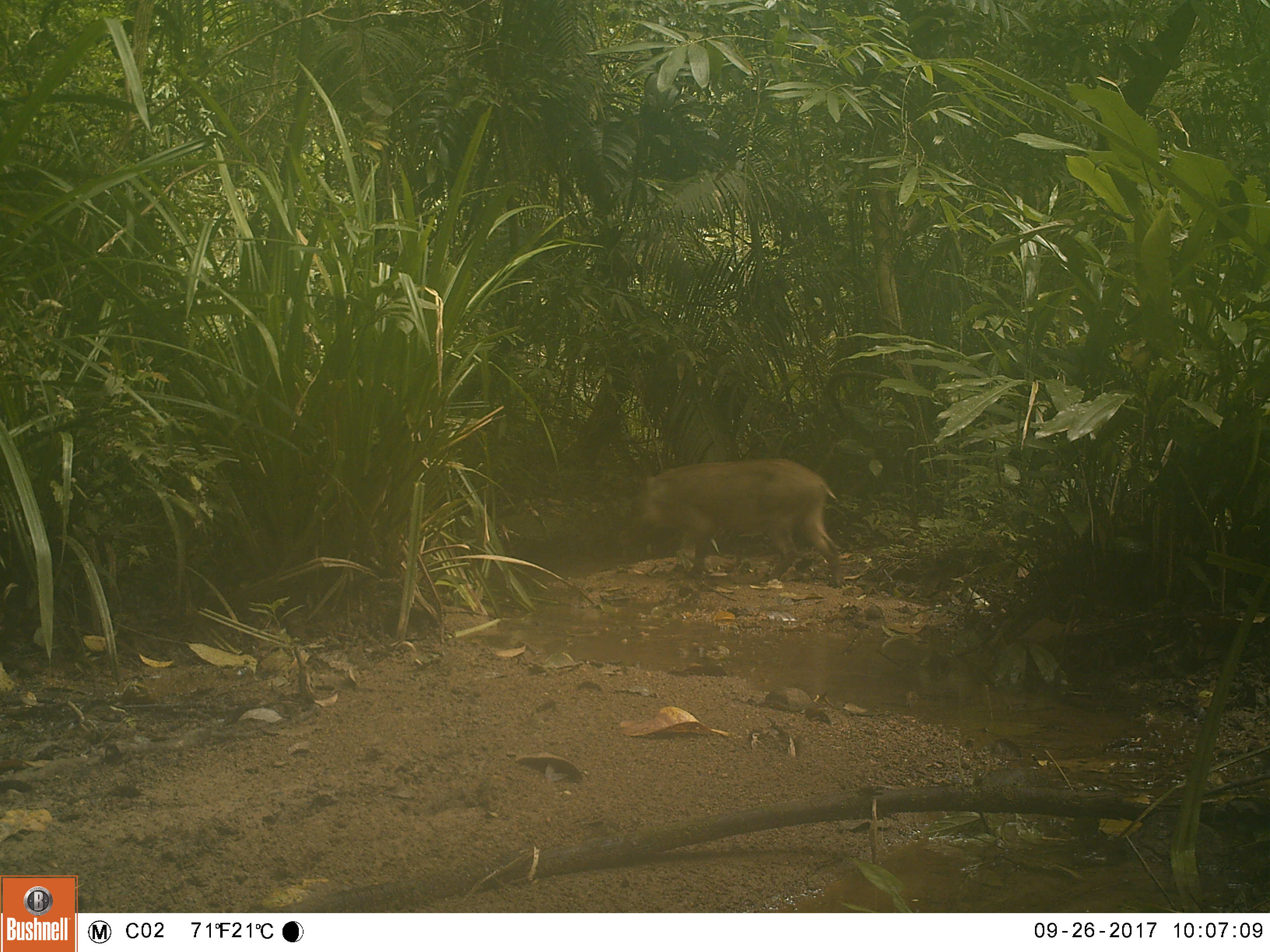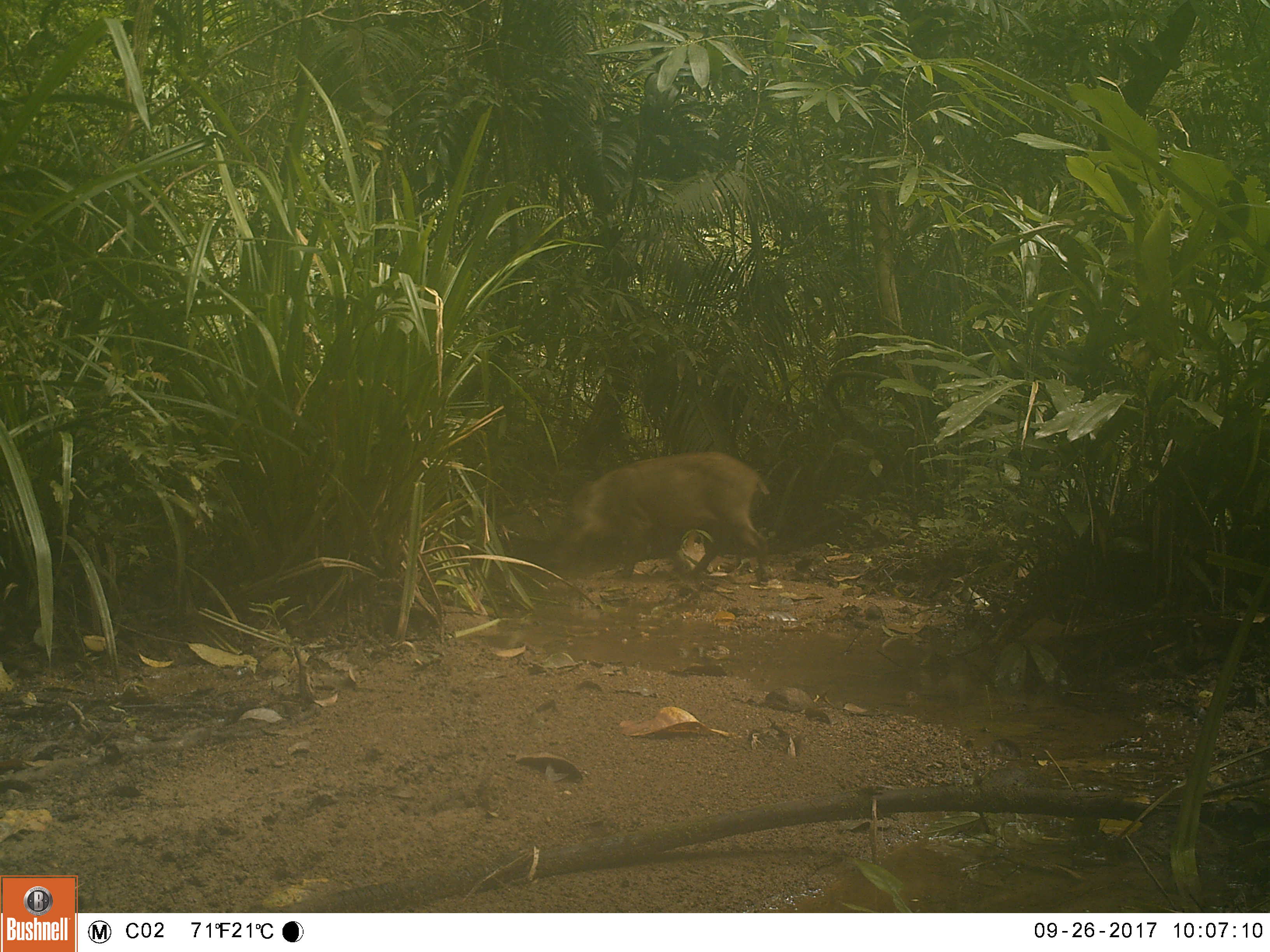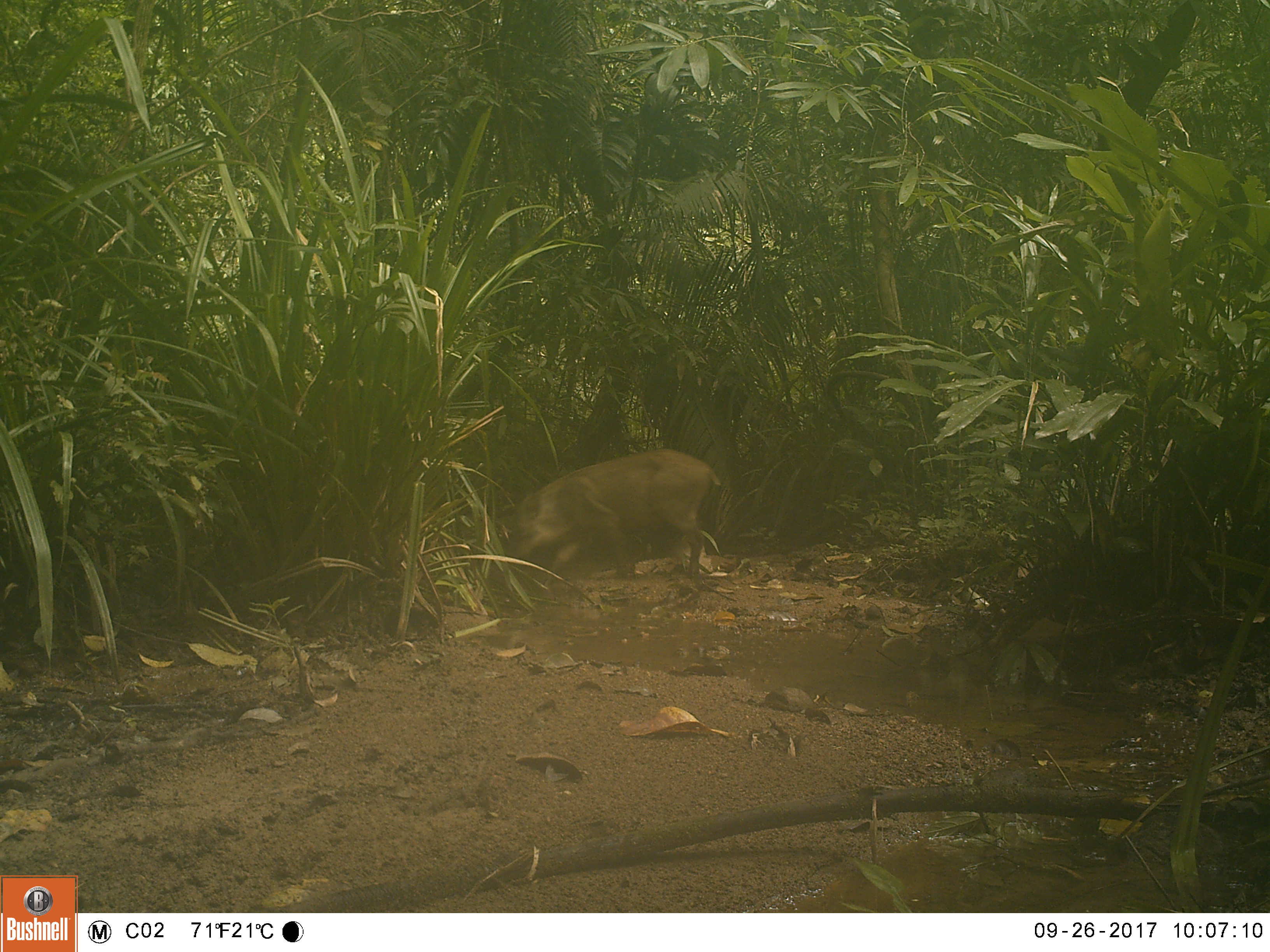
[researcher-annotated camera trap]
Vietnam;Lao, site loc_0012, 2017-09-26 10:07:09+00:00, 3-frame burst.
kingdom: Animalia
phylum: Chordata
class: Mammalia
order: Artiodactyla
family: Suidae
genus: Sus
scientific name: Sus scrofa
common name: eurasian wild pig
Eurasian wild pig (Sus scrofa). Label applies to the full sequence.